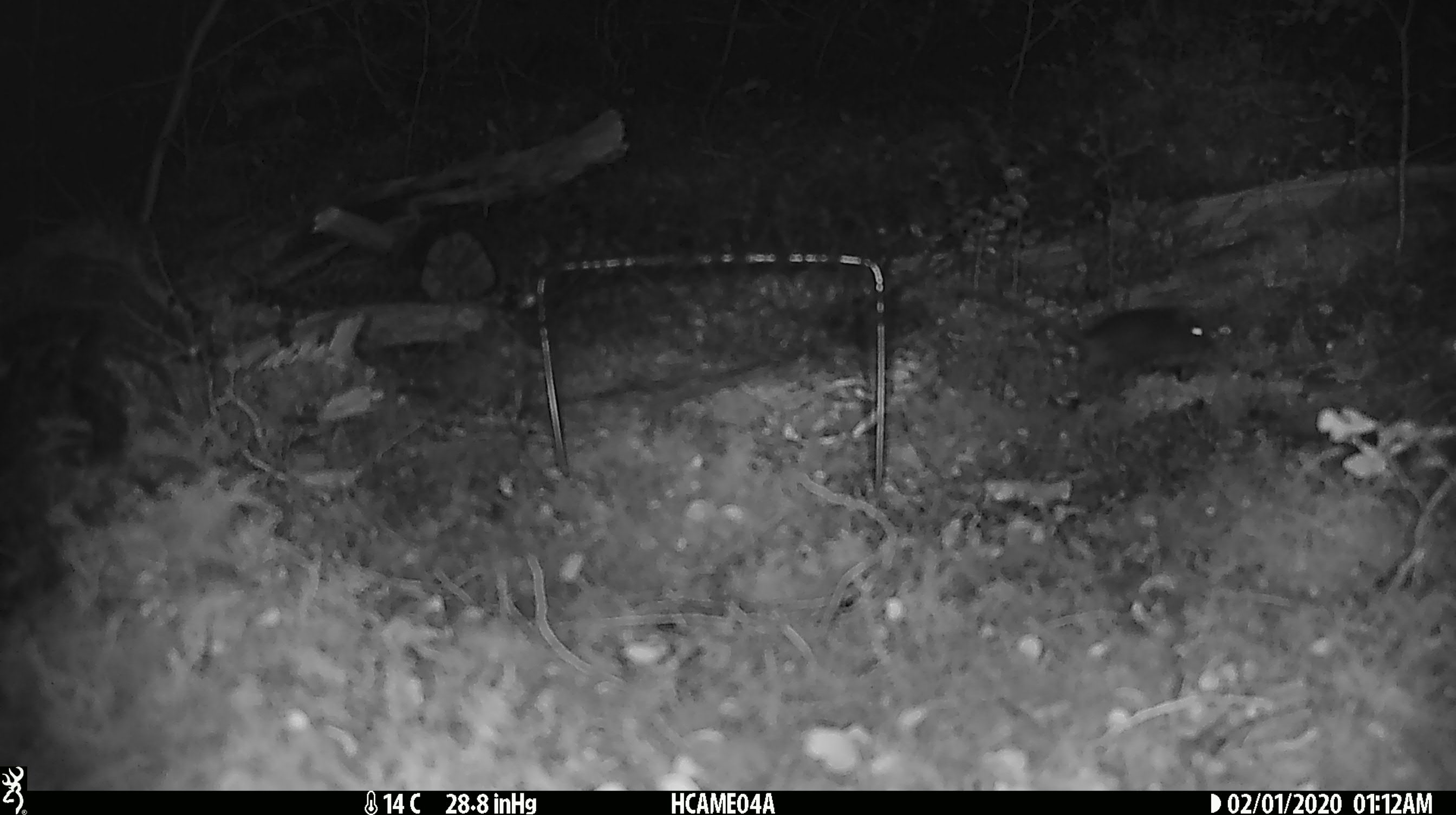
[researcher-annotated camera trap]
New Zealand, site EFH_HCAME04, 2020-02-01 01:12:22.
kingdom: Animalia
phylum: Chordata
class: Mammalia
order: Rodentia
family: Muridae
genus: Mus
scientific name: Mus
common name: mouse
Mouse (Mus).